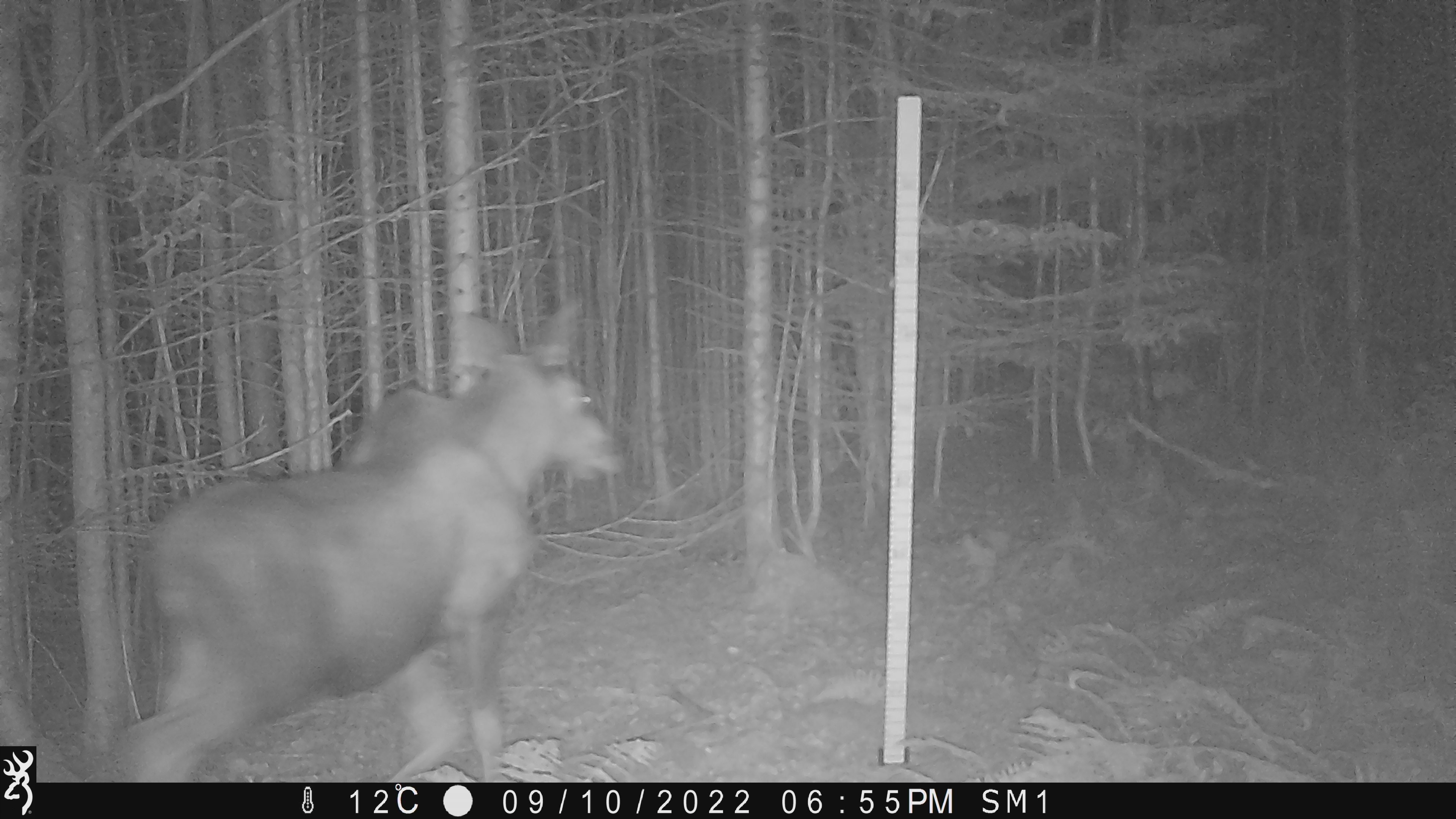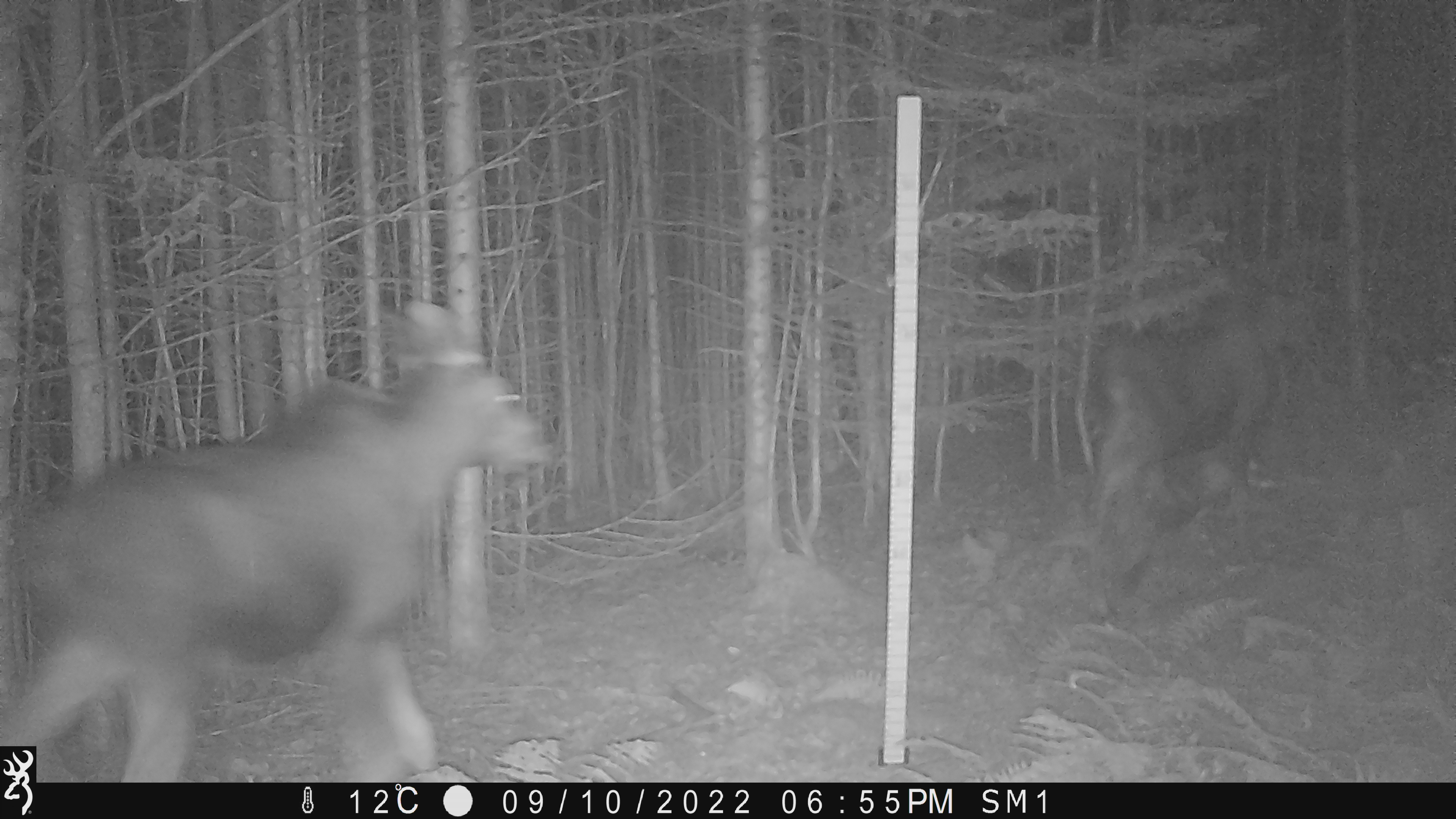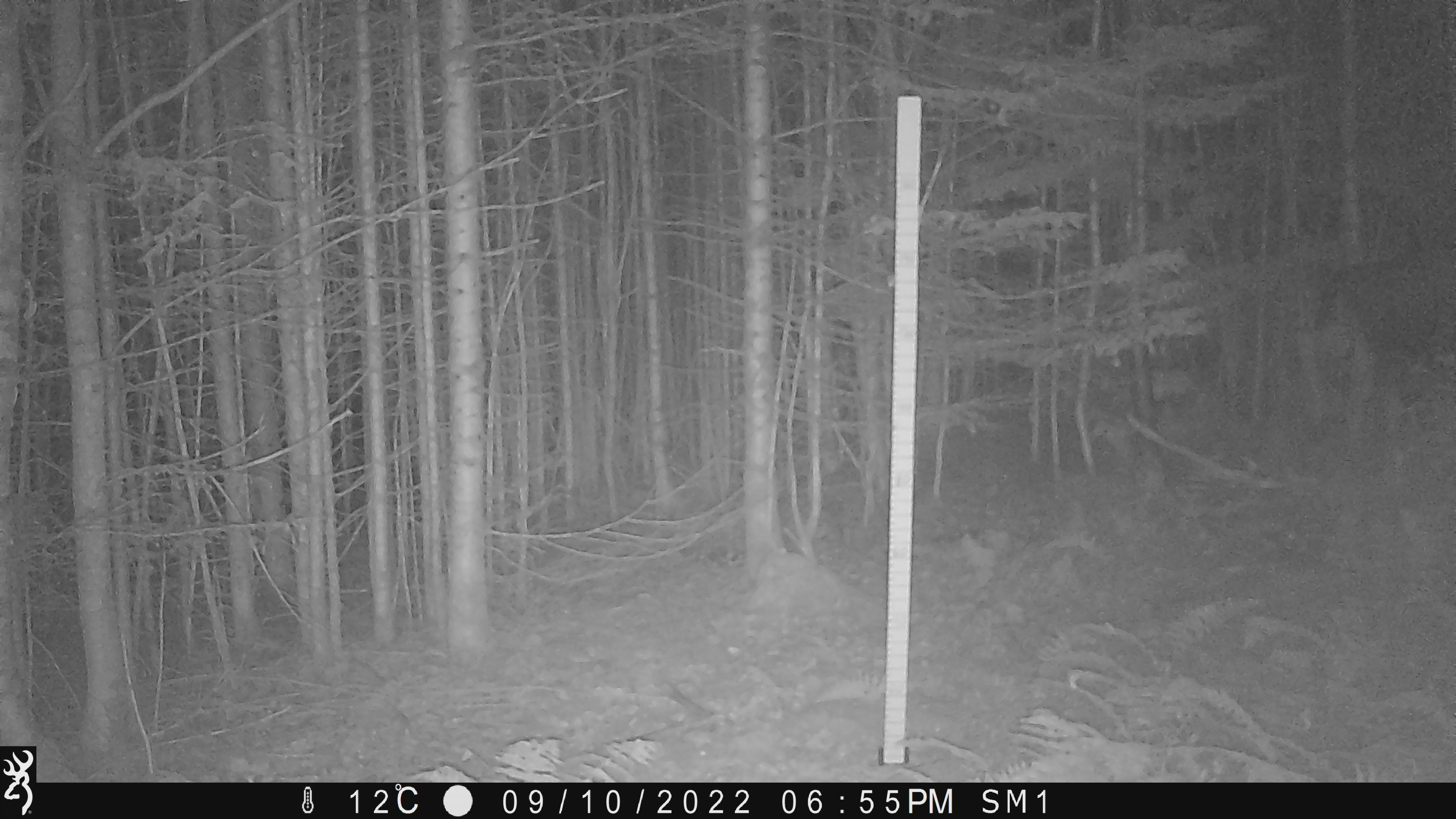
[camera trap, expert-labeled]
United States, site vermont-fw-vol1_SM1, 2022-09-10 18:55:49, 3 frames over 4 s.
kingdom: Animalia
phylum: Chordata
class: Mammalia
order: Artiodactyla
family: Cervidae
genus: Alces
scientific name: Alces alces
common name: moose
Moose (Alces alces).